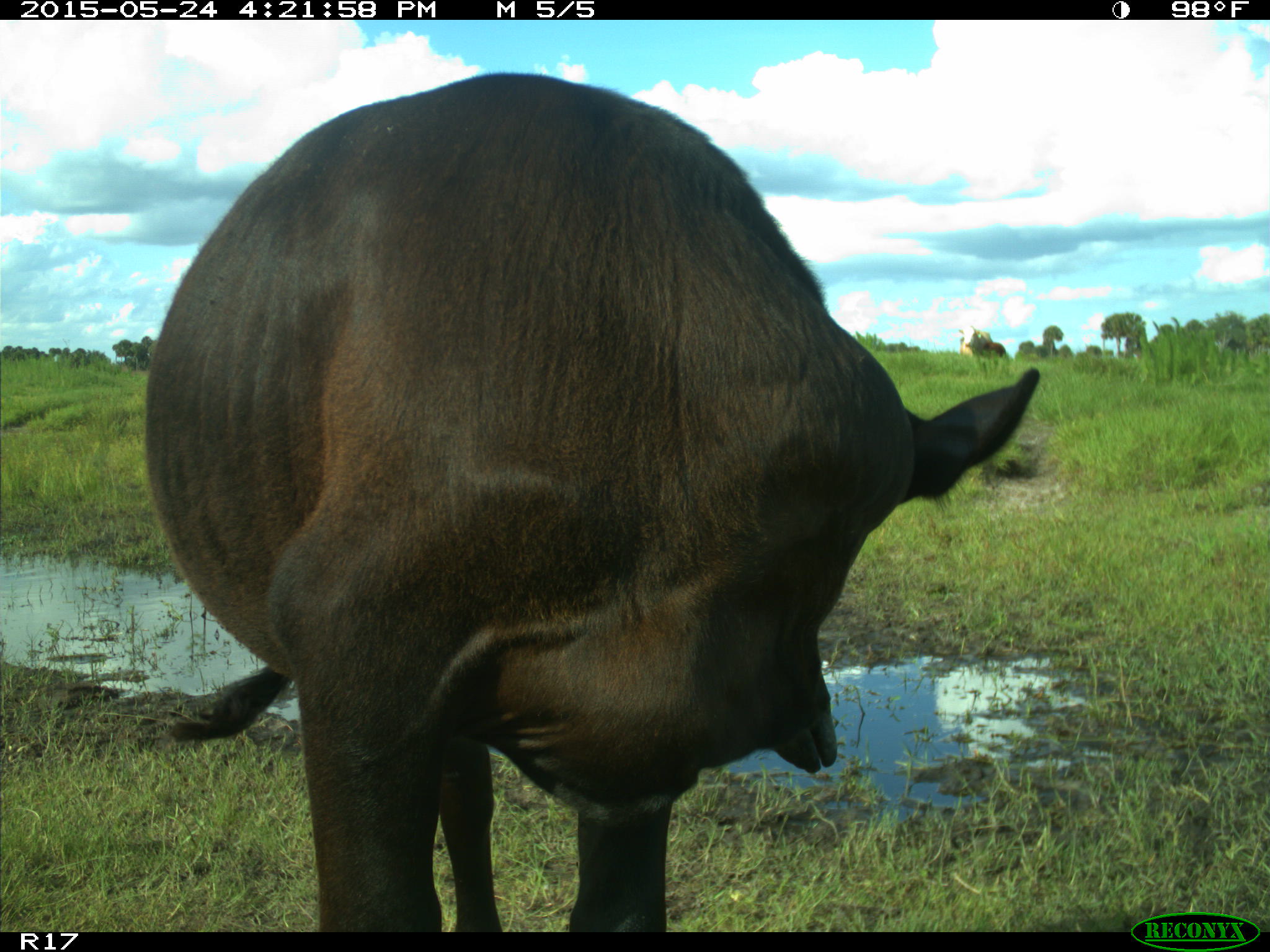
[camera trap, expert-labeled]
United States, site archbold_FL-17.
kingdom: Animalia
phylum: Chordata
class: Mammalia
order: Artiodactyla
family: Bovidae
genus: Bos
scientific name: Bos taurus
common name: domestic cow